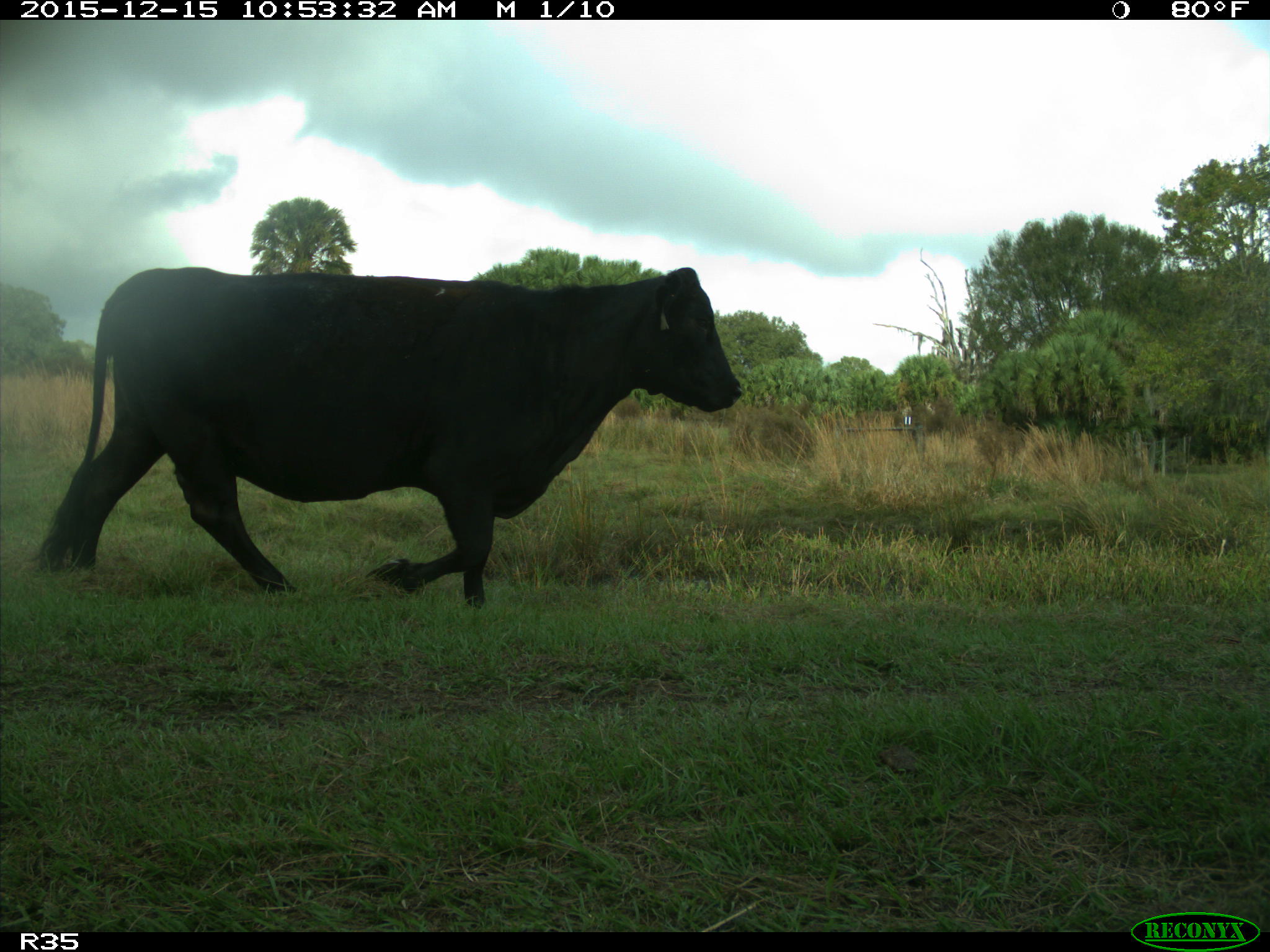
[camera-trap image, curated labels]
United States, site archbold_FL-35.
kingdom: Animalia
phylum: Chordata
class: Mammalia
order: Artiodactyla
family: Bovidae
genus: Bos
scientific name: Bos taurus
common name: domestic cow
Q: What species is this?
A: Bos taurus (domestic cow).